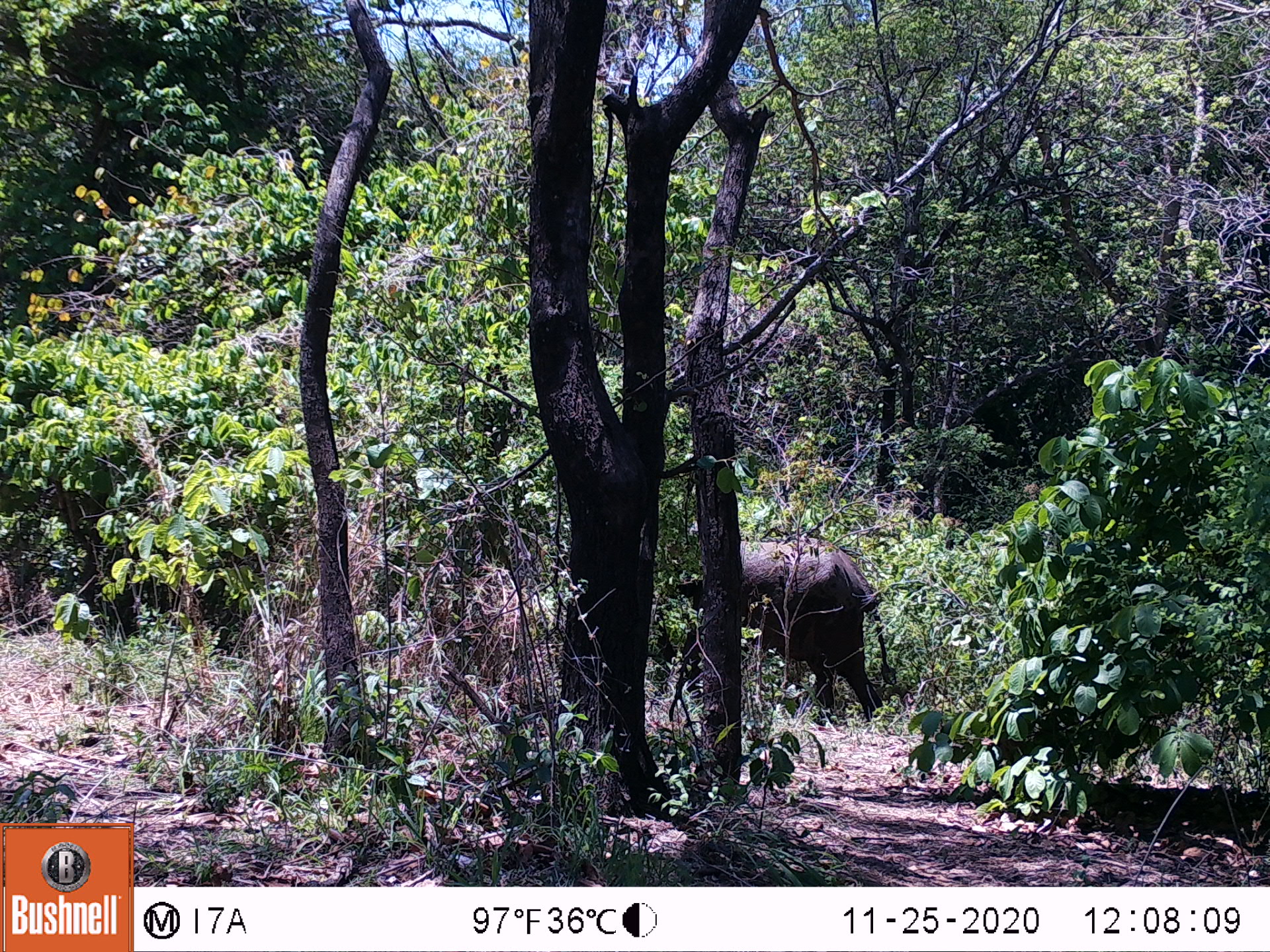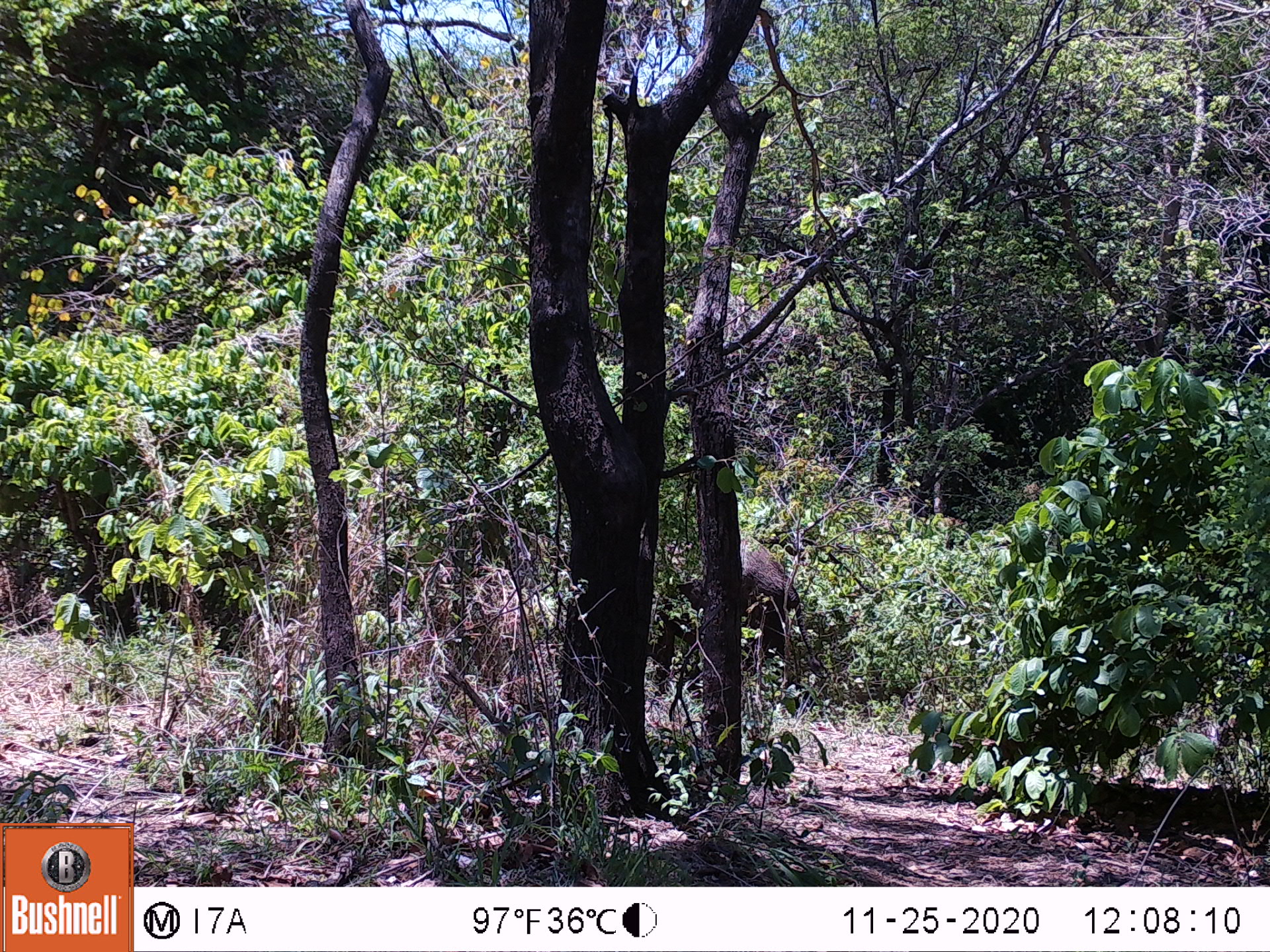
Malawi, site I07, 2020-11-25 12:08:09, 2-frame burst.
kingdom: Animalia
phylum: Chordata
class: Mammalia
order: Proboscidea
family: Elephantidae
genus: Loxodonta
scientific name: Loxodonta africana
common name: african savanna elephant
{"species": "african savanna elephant (Loxodonta africana)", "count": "1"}